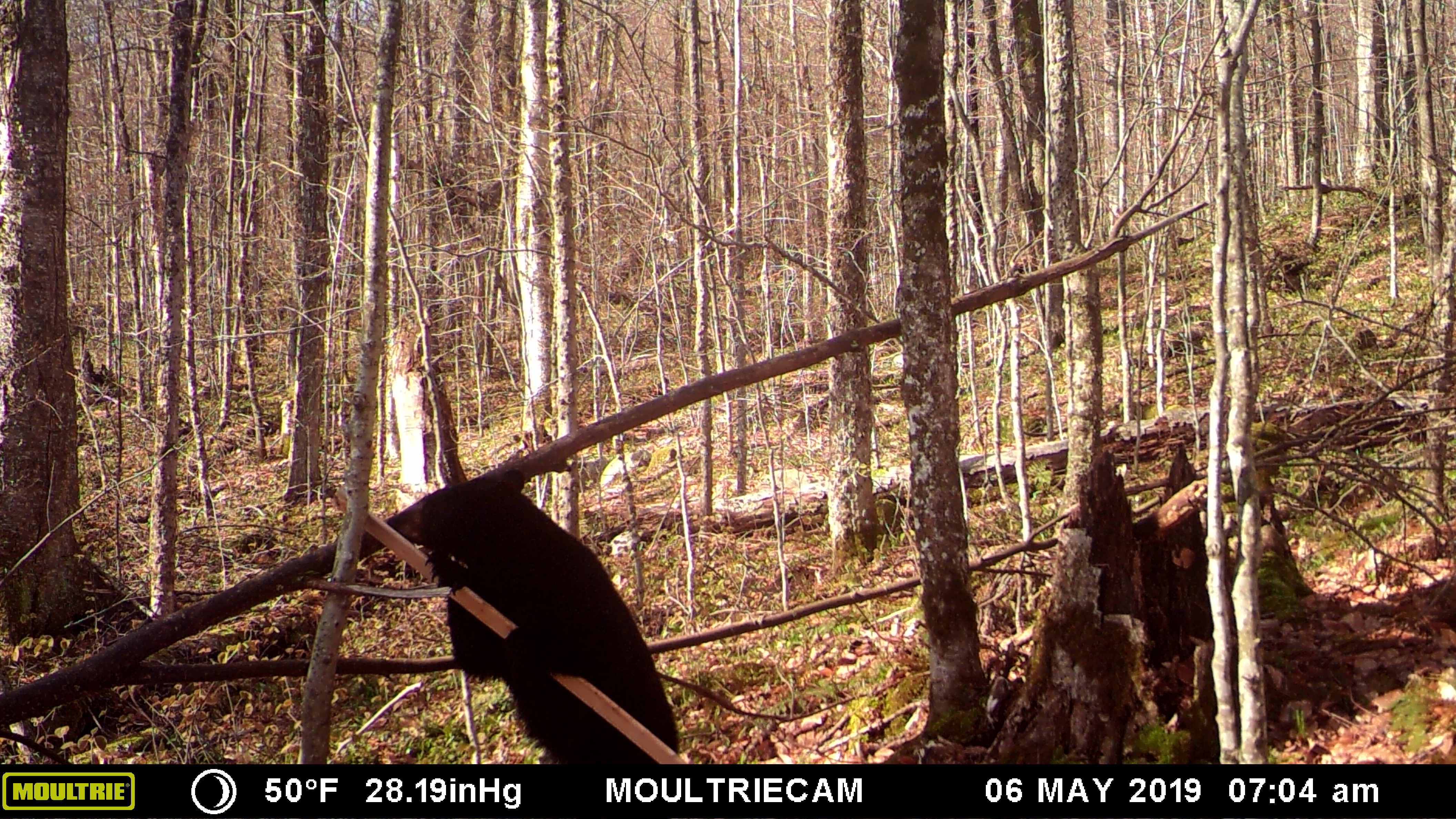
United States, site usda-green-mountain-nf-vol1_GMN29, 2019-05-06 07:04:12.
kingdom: Animalia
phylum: Chordata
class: Mammalia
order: Carnivora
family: Ursidae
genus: Ursus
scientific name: Ursus americanus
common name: black bear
Black bear (Ursus americanus).